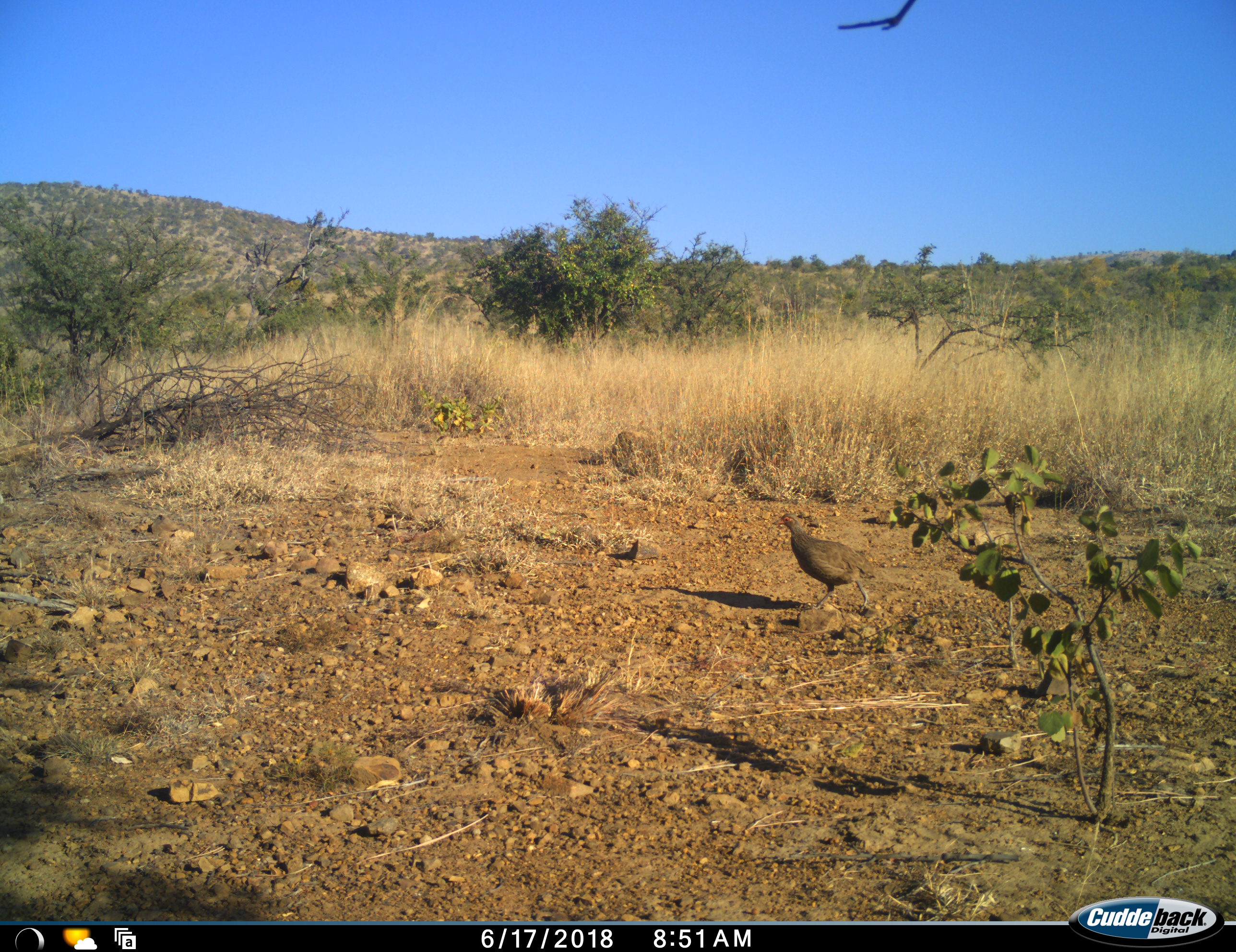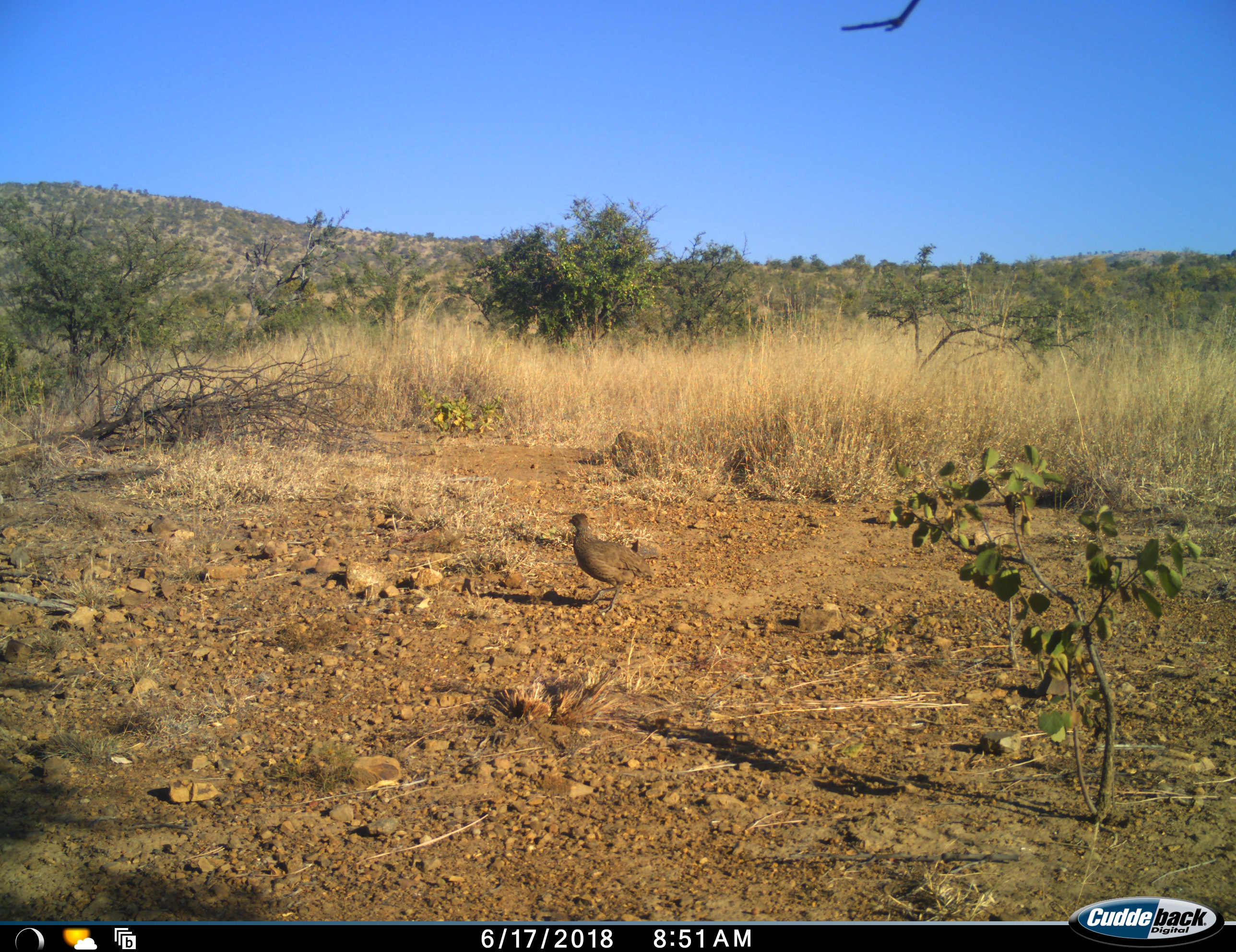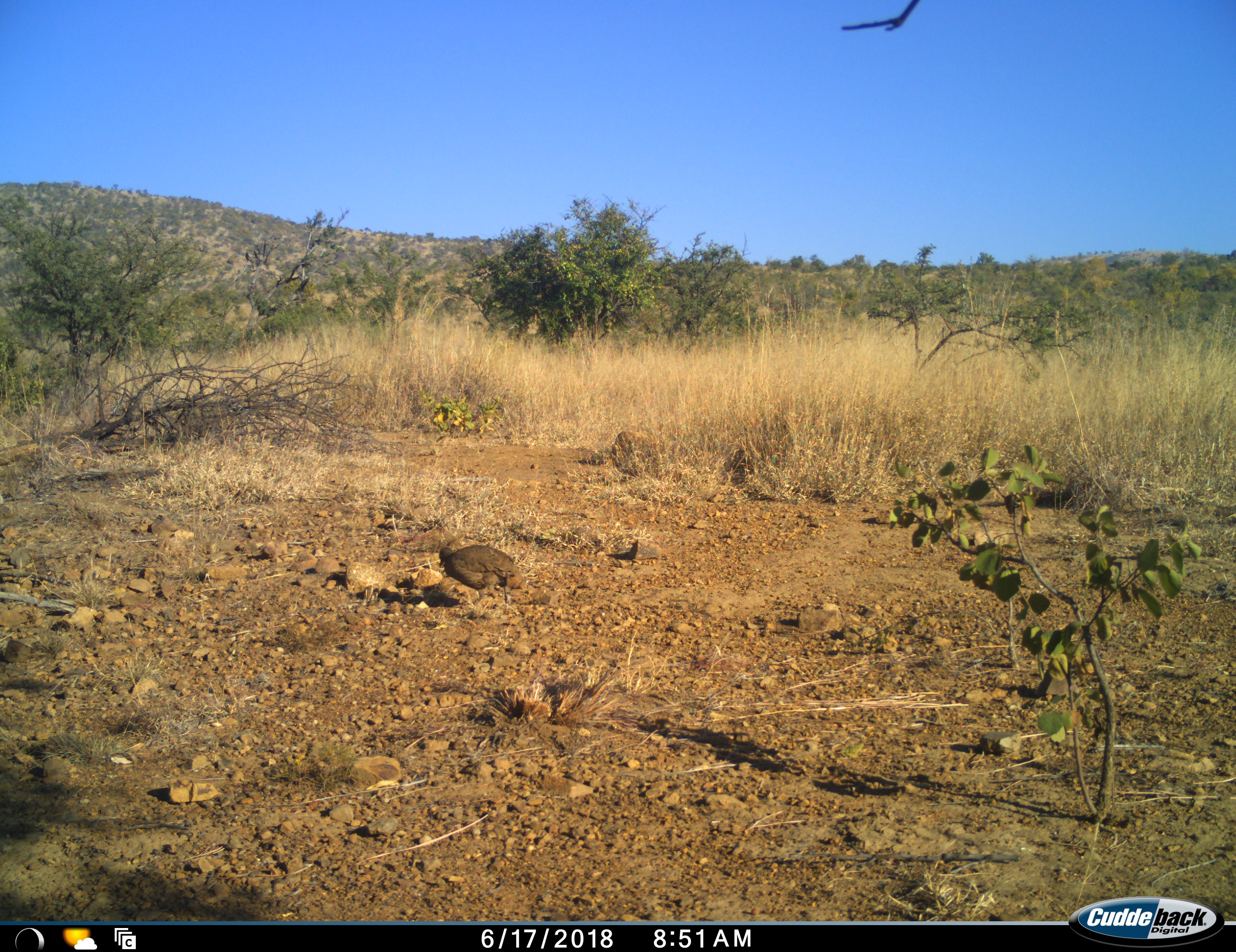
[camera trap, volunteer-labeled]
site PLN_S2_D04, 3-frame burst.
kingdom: Animalia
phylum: Chordata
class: Aves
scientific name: Aves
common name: bird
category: birdother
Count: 1.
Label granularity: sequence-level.